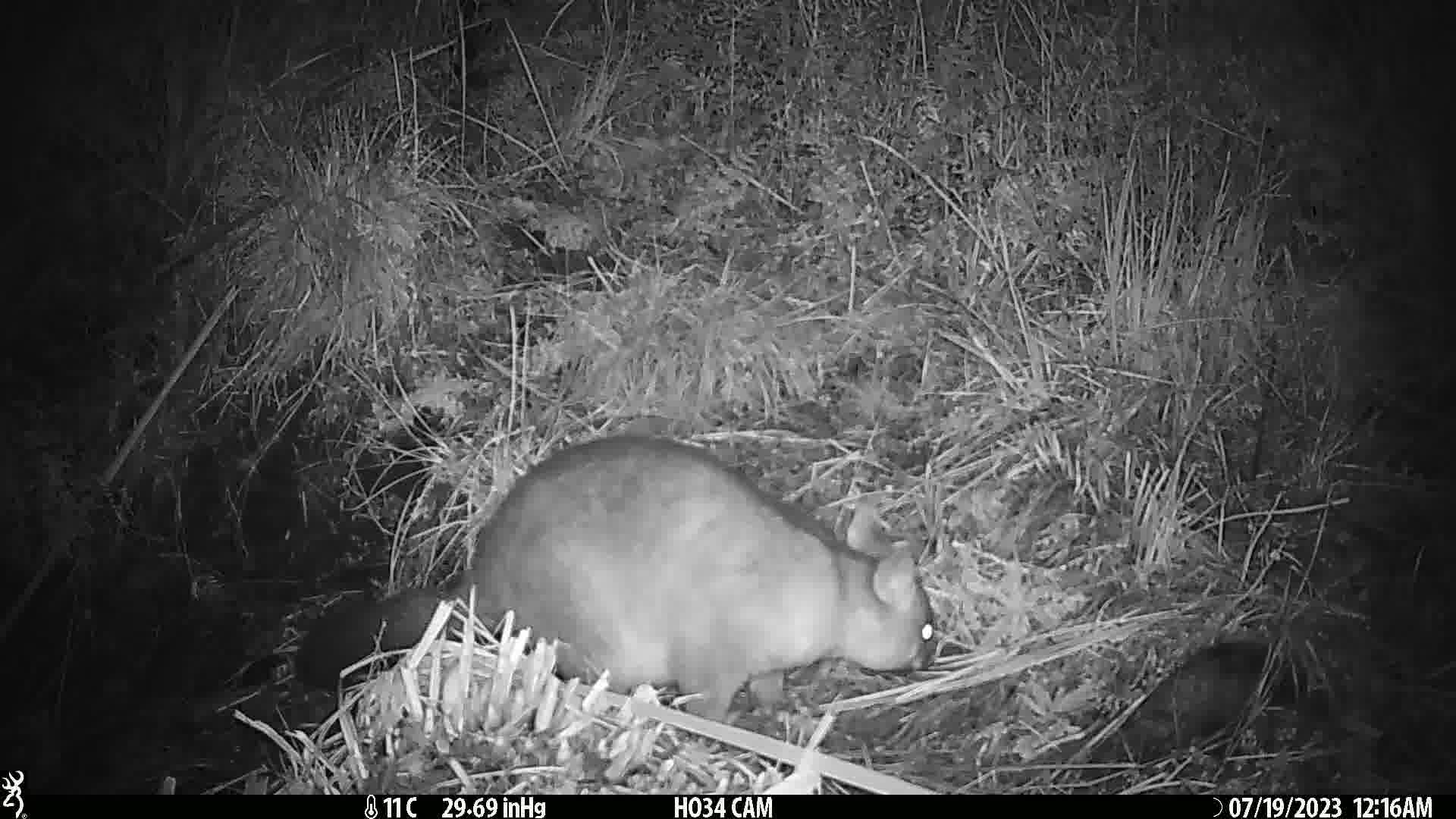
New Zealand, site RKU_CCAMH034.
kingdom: Animalia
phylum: Chordata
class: Mammalia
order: Diprotodontia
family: Phalangeridae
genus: Trichosurus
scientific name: Trichosurus vulpecula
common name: common brushtail possum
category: possum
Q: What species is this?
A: Possum (common brushtail possum) (Trichosurus vulpecula).